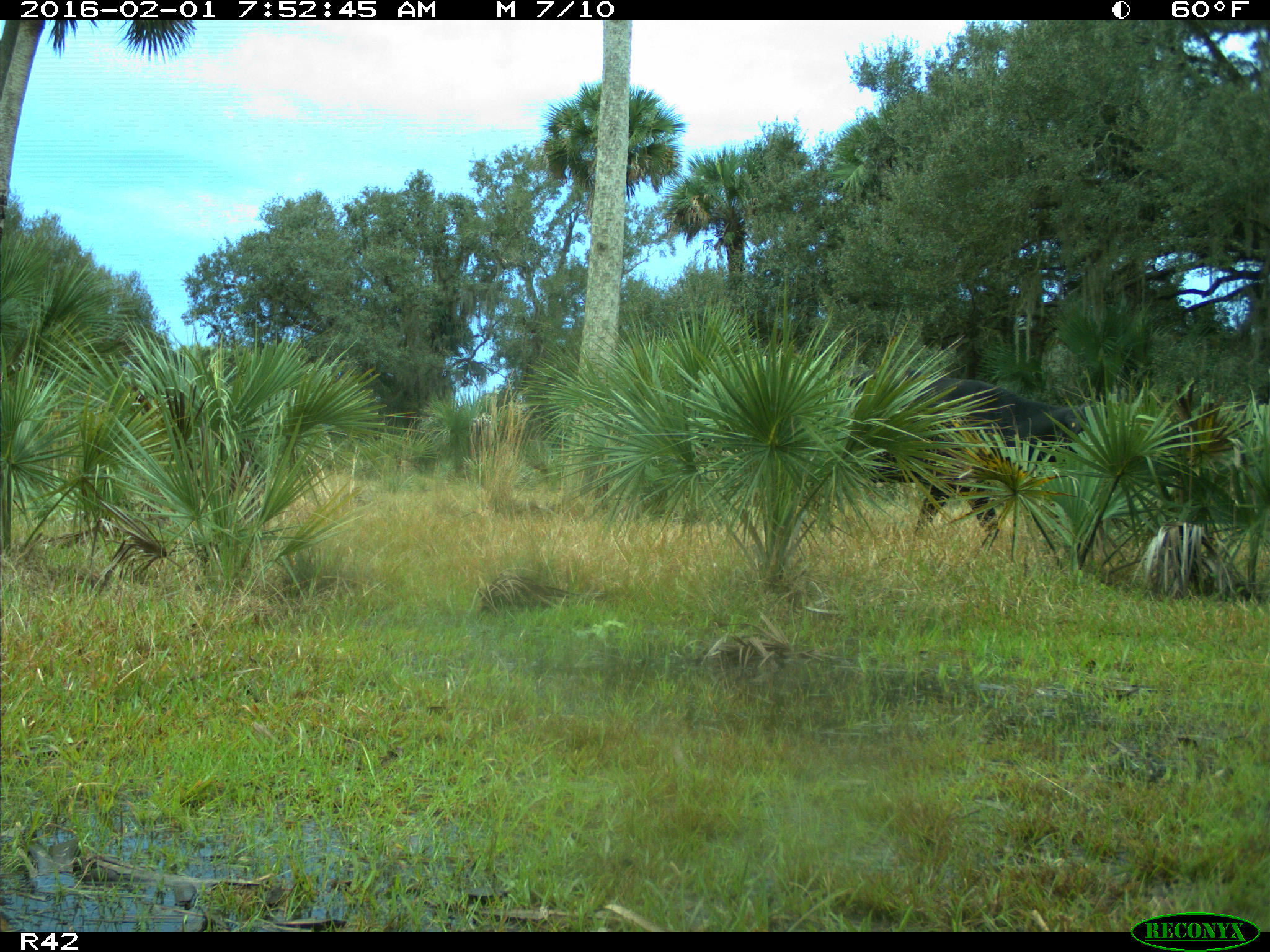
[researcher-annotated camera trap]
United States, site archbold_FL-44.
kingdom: Animalia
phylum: Chordata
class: Mammalia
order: Artiodactyla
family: Bovidae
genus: Bos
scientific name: Bos taurus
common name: domestic cow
Bos taurus (domestic cow).